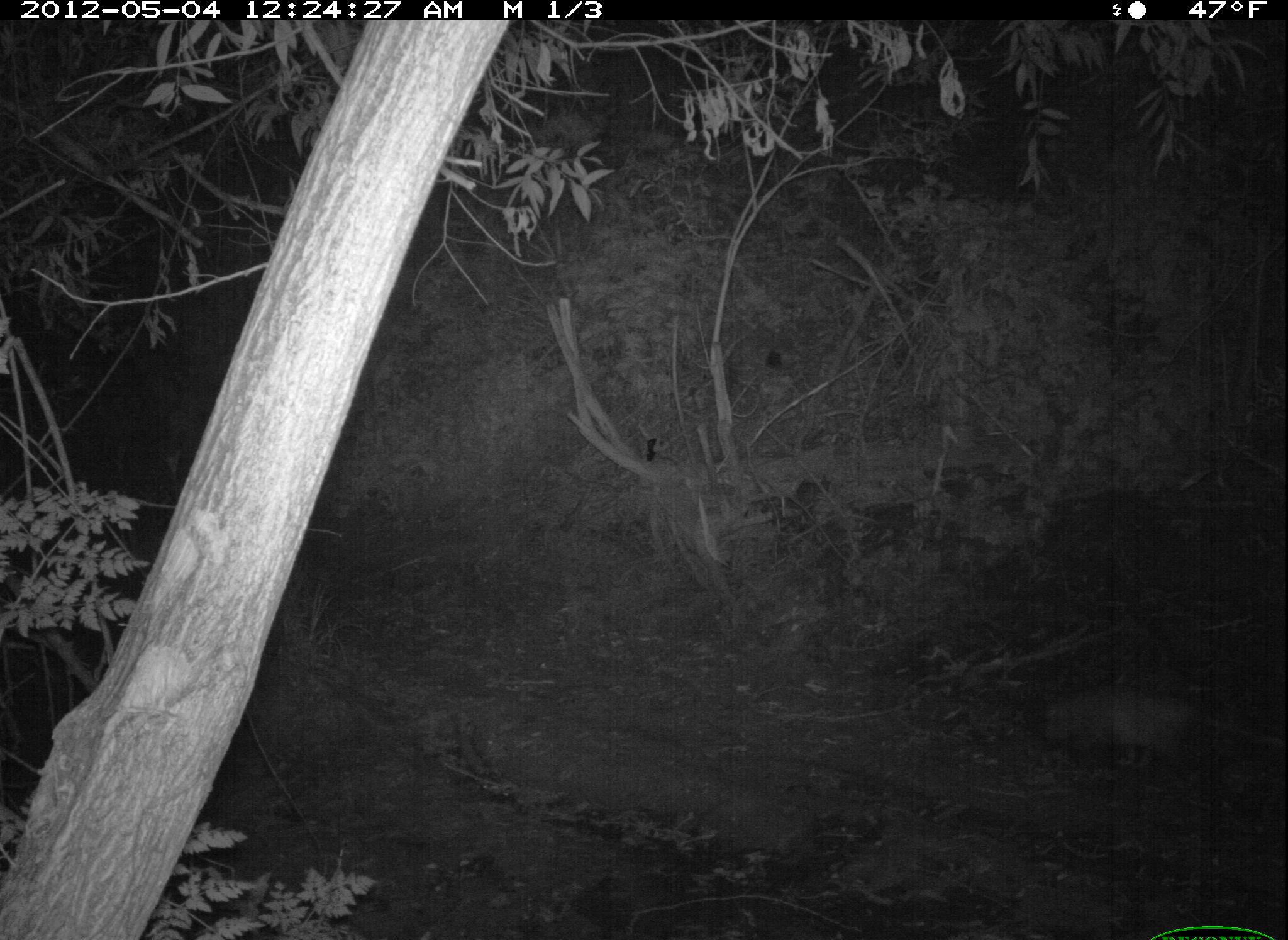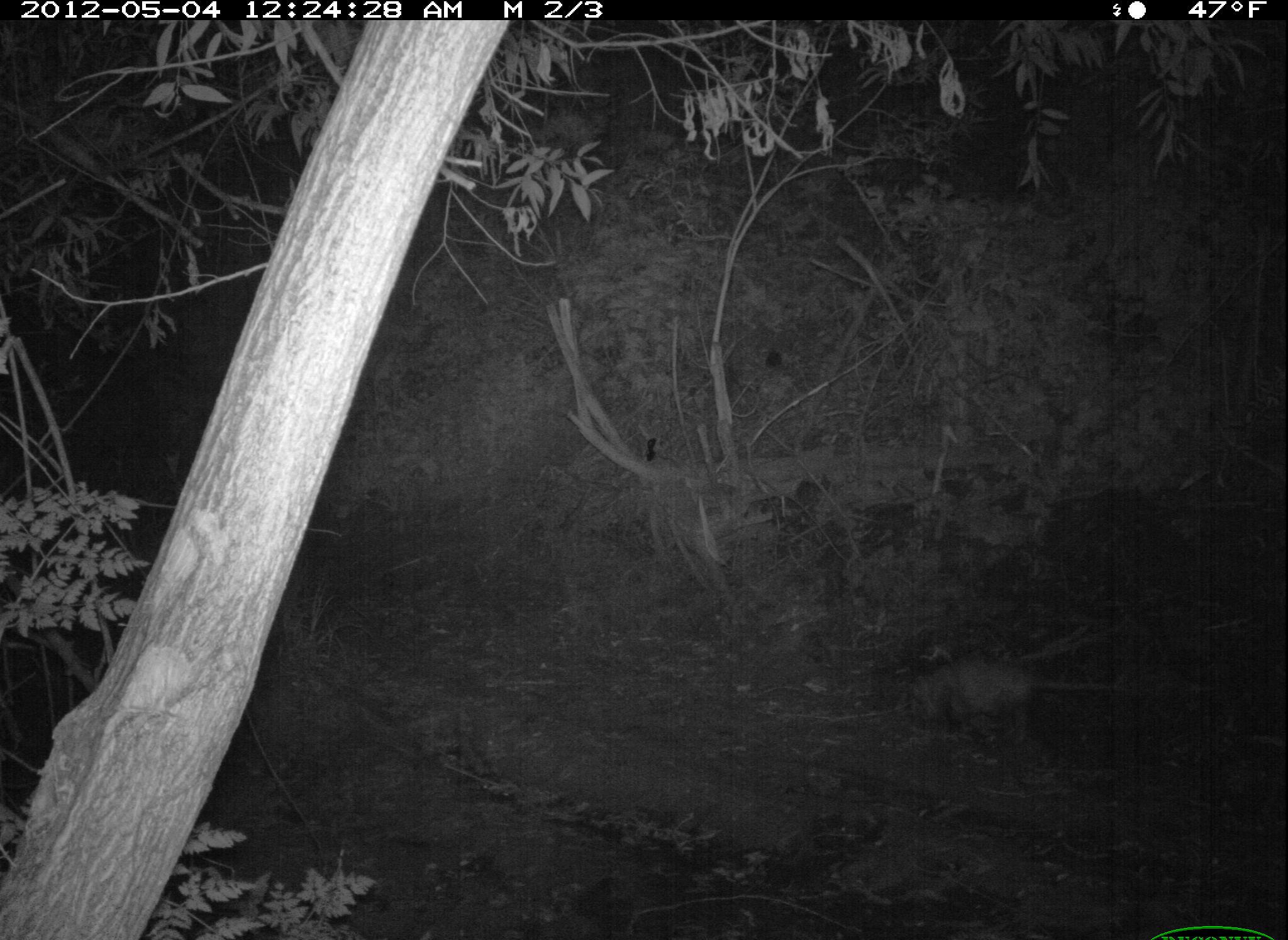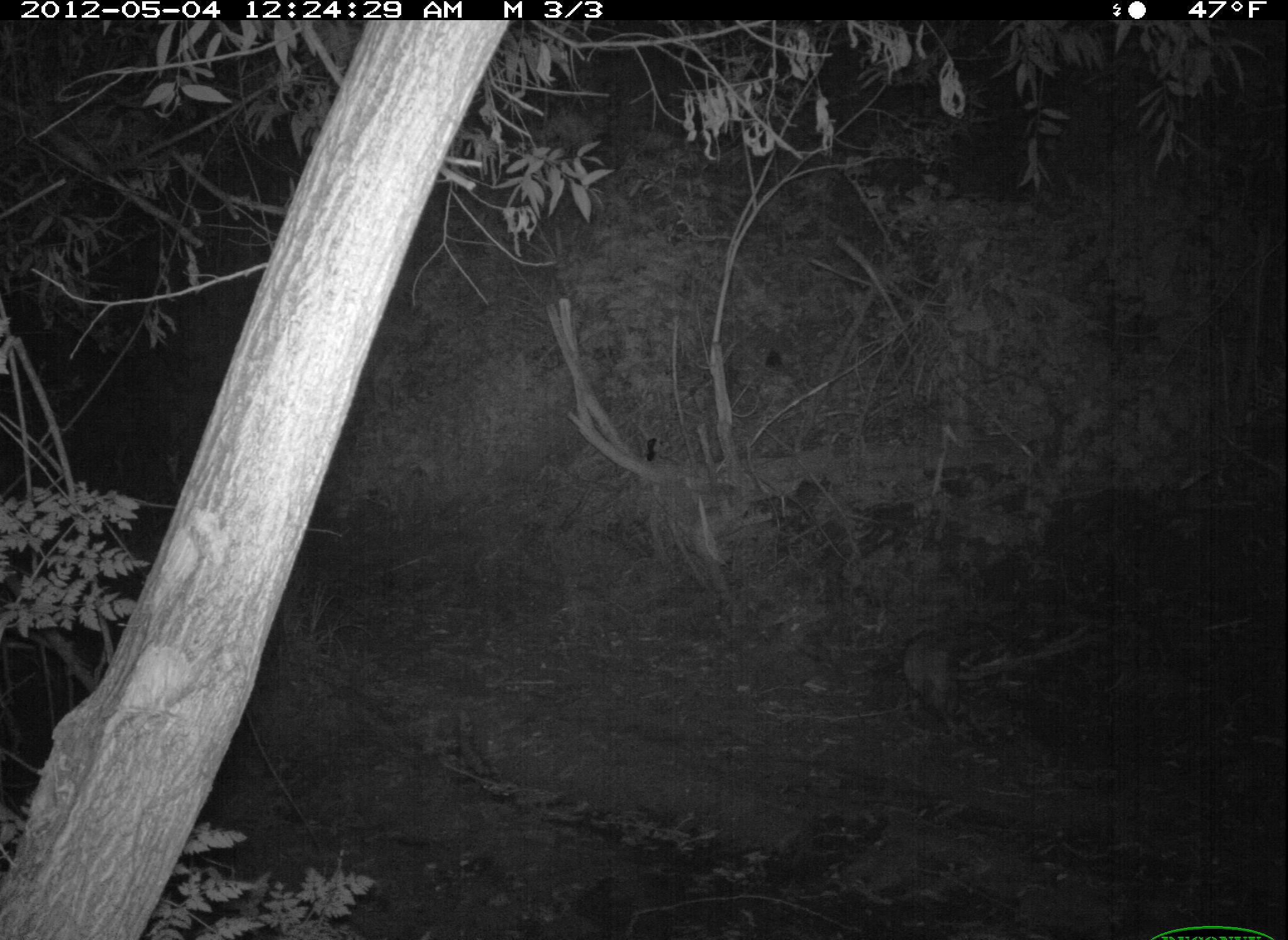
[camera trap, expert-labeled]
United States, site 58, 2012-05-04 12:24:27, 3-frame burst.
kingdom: Animalia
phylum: Chordata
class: Mammalia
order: Didelphimorphia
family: Didelphidae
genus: Didelphis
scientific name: Didelphis virginiana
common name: virginia opossum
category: opossum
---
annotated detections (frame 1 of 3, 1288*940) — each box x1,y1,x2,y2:
opossum: 1038,688,1286,786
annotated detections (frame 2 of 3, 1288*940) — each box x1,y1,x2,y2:
opossum: 903,662,1159,734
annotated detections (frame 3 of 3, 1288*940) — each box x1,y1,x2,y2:
opossum: 900,632,1026,722